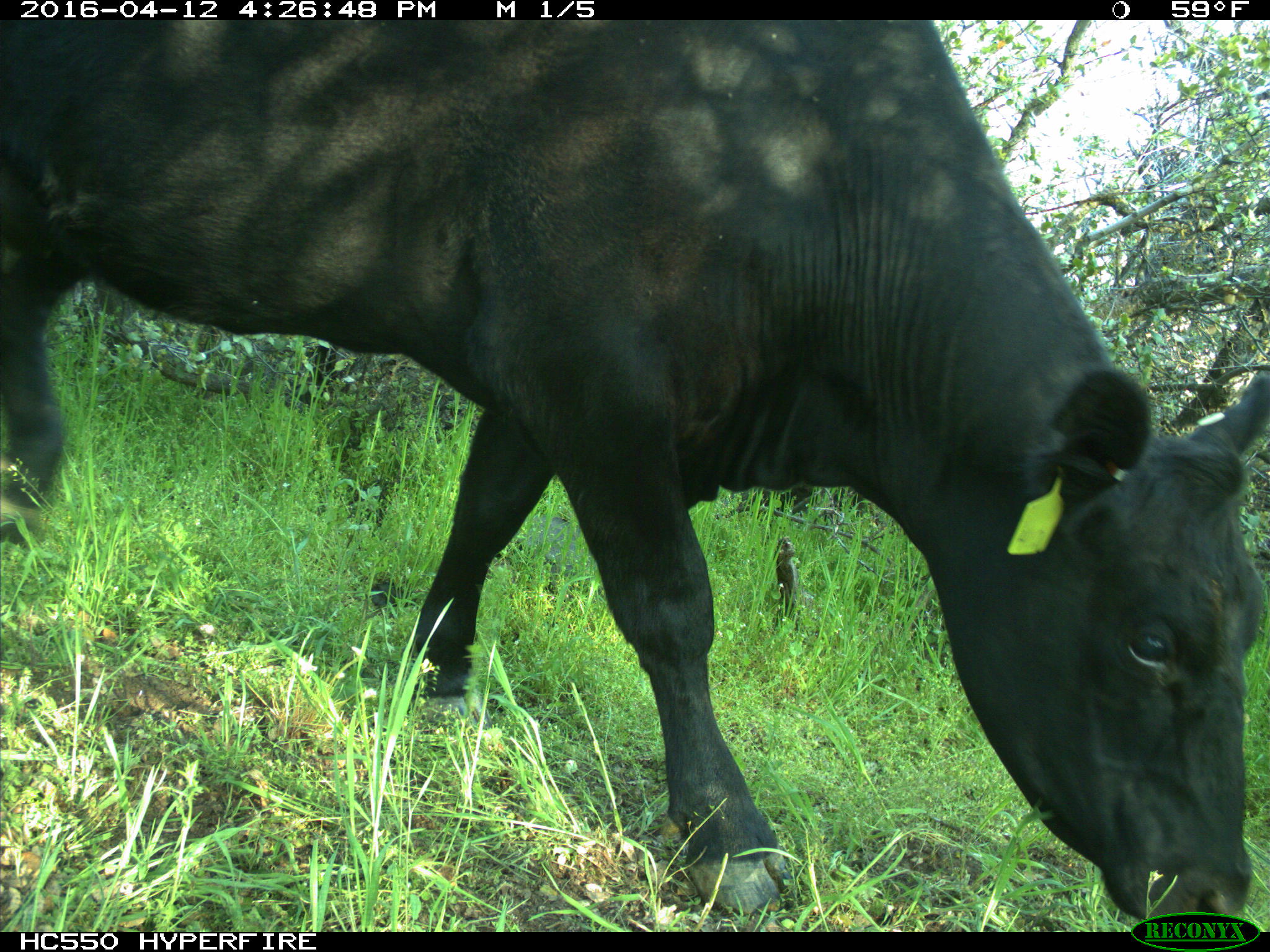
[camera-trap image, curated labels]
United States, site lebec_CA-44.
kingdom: Animalia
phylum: Chordata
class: Mammalia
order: Artiodactyla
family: Bovidae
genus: Bos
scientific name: Bos taurus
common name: domestic cow